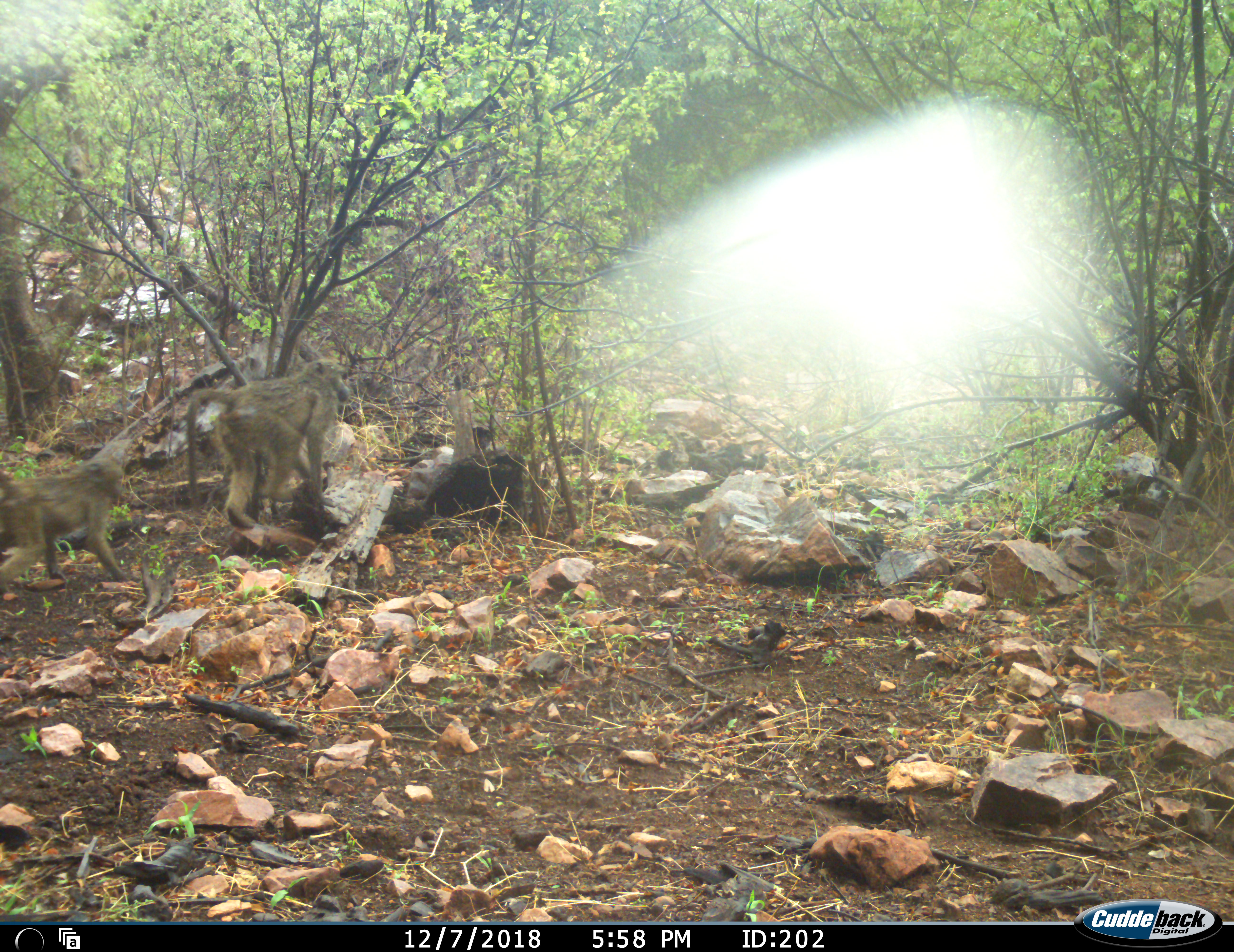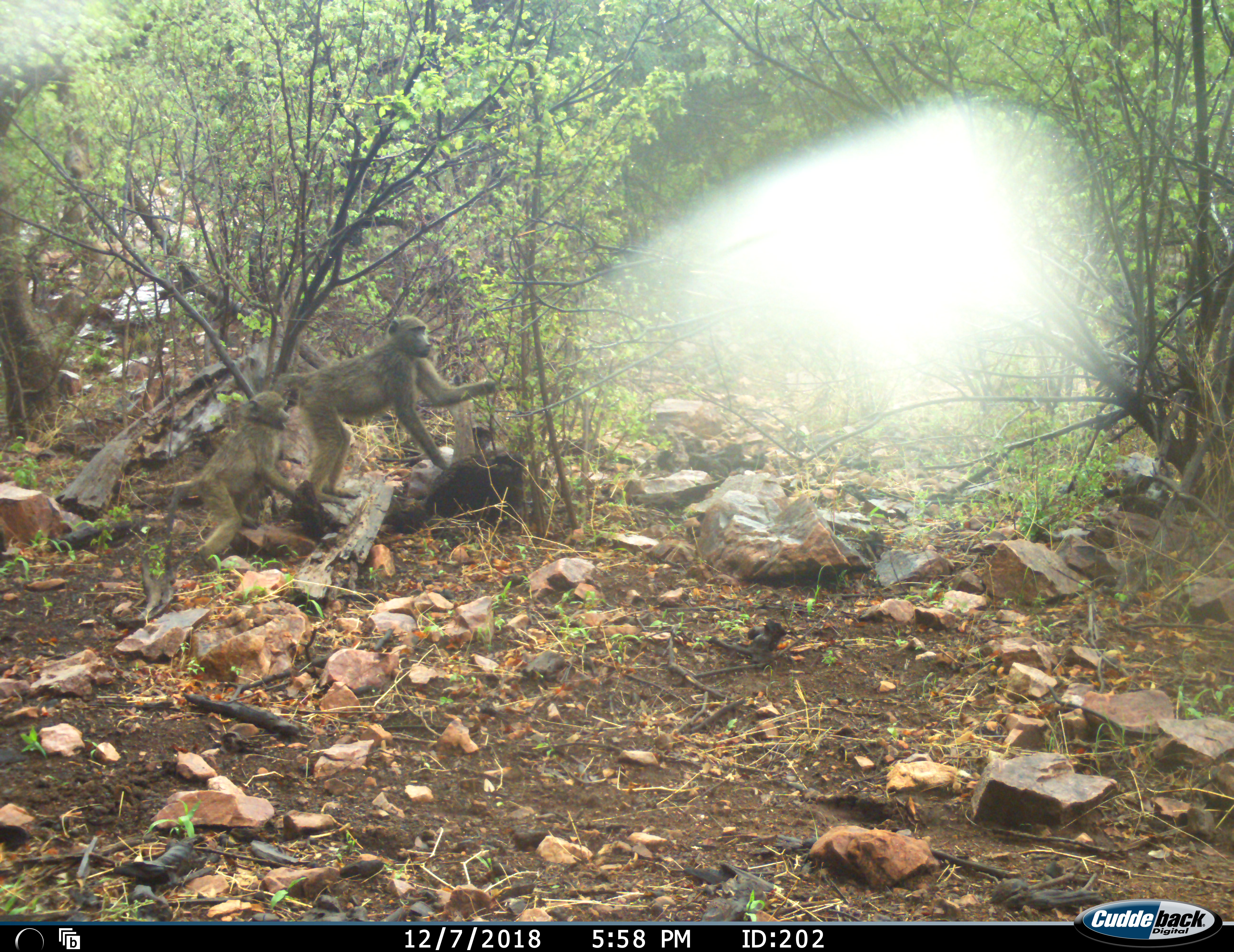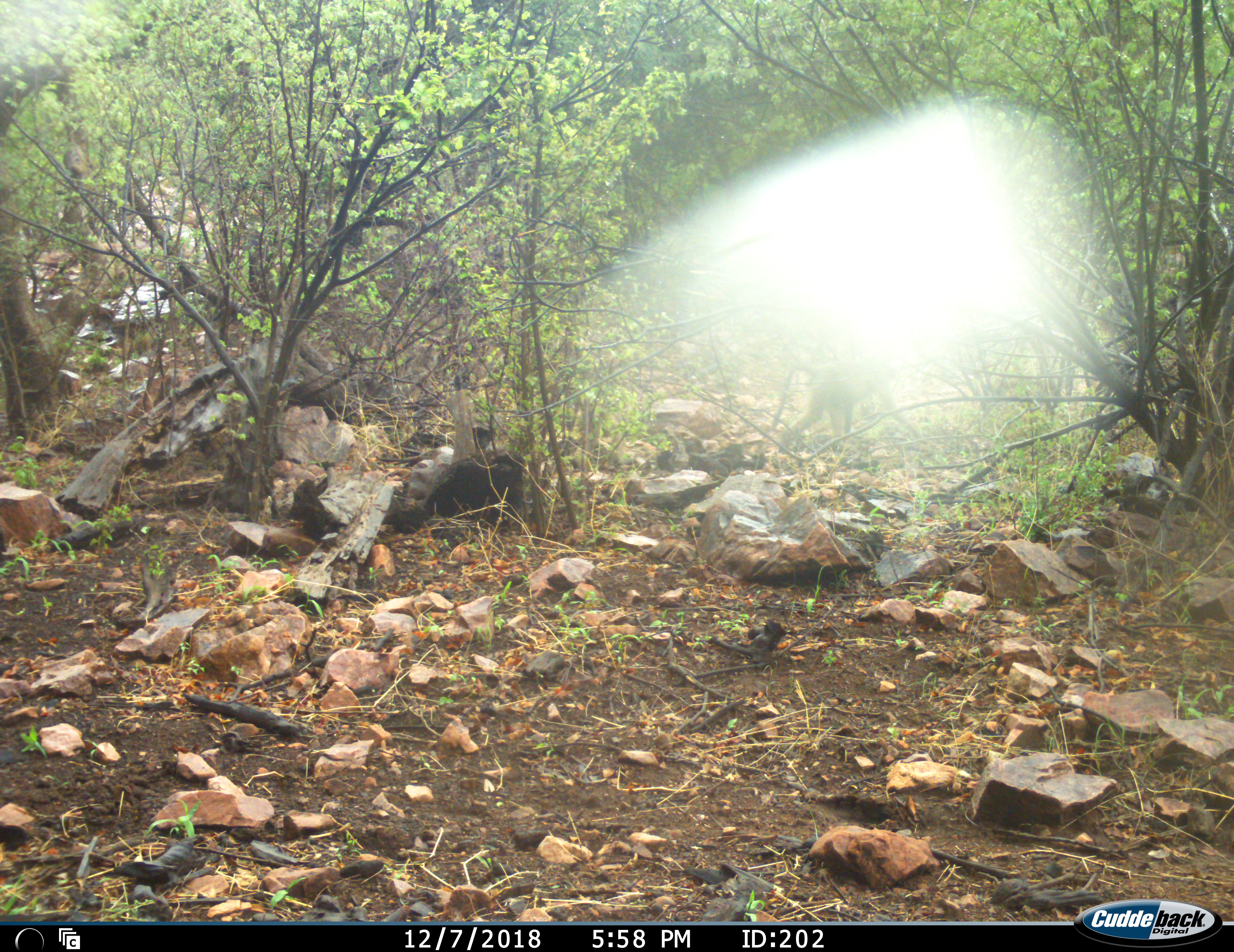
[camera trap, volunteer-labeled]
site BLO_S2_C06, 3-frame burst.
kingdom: Animalia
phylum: Chordata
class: Mammalia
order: Primates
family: Cercopithecidae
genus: Papio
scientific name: Papio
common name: baboon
Baboon (Papio), count 2. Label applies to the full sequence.